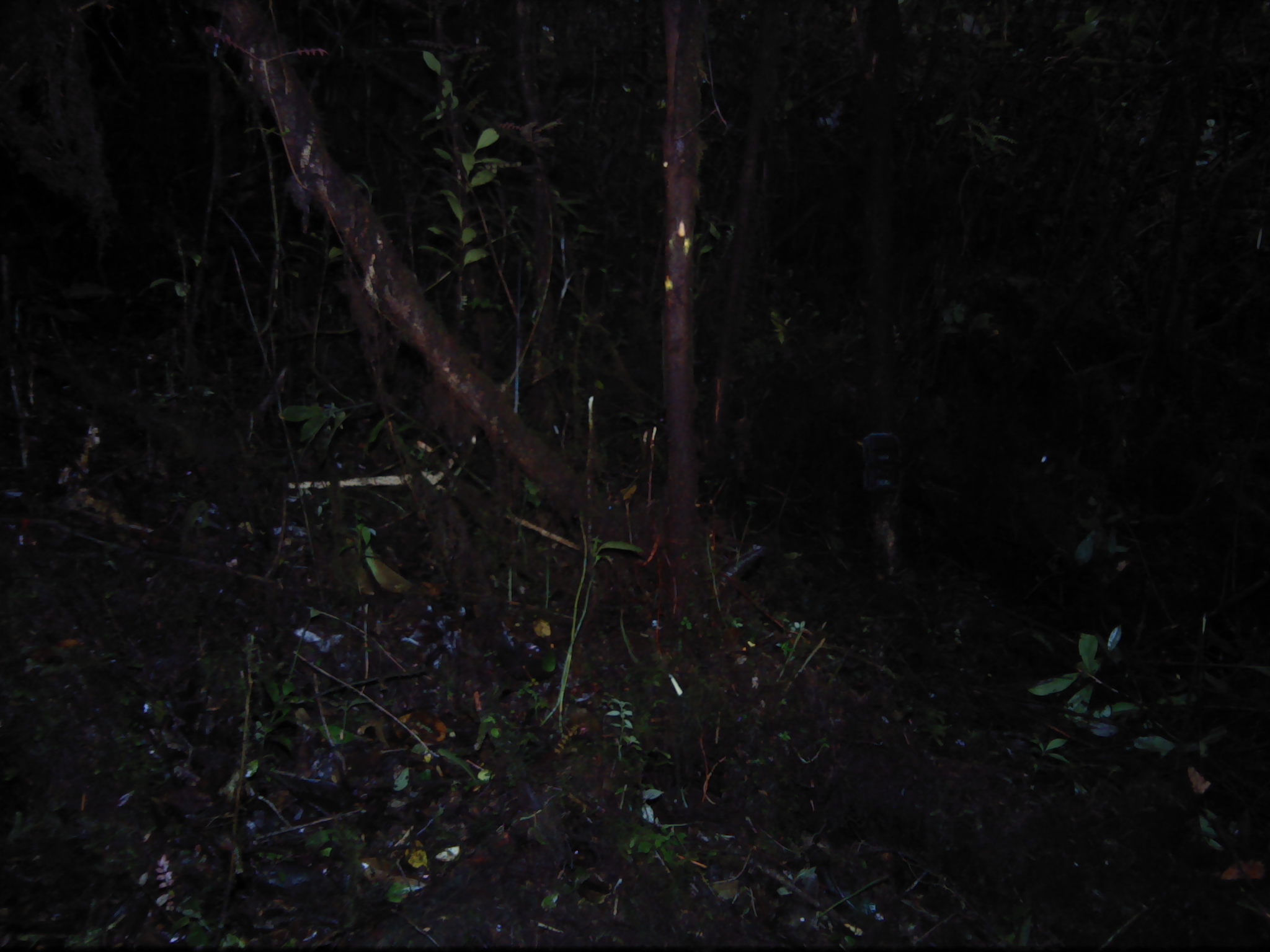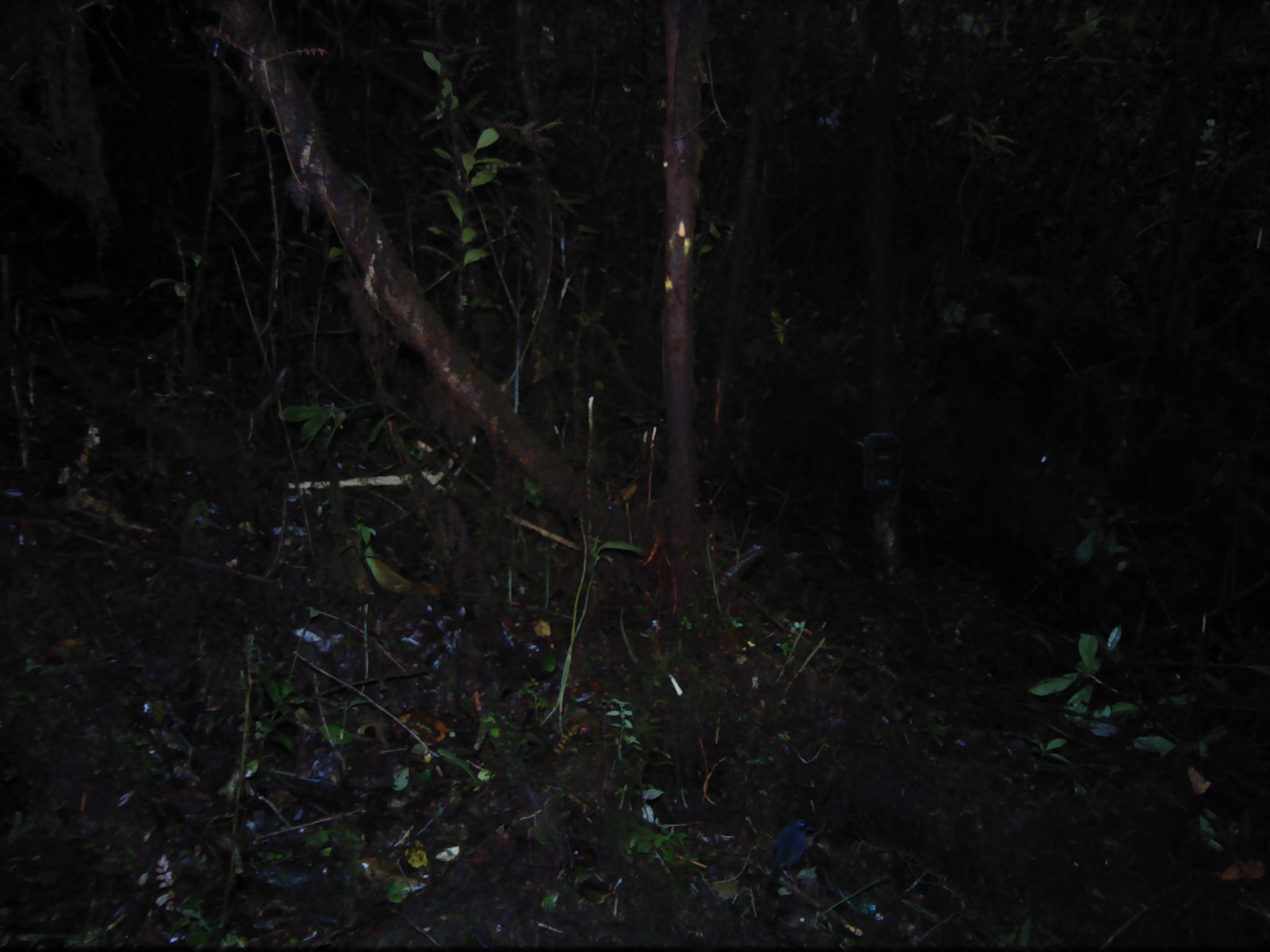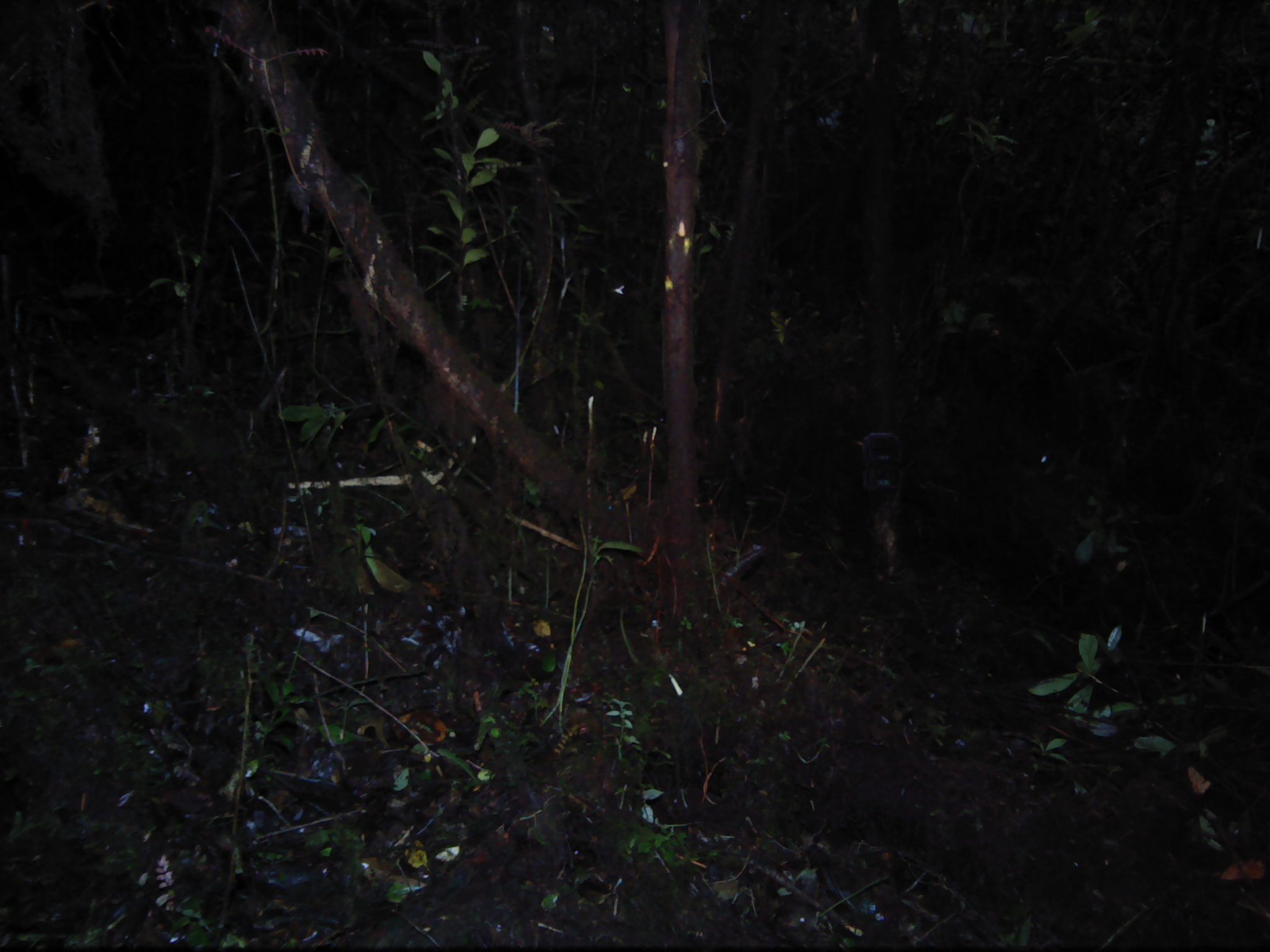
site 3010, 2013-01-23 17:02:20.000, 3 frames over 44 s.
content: unidentified animal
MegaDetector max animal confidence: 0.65